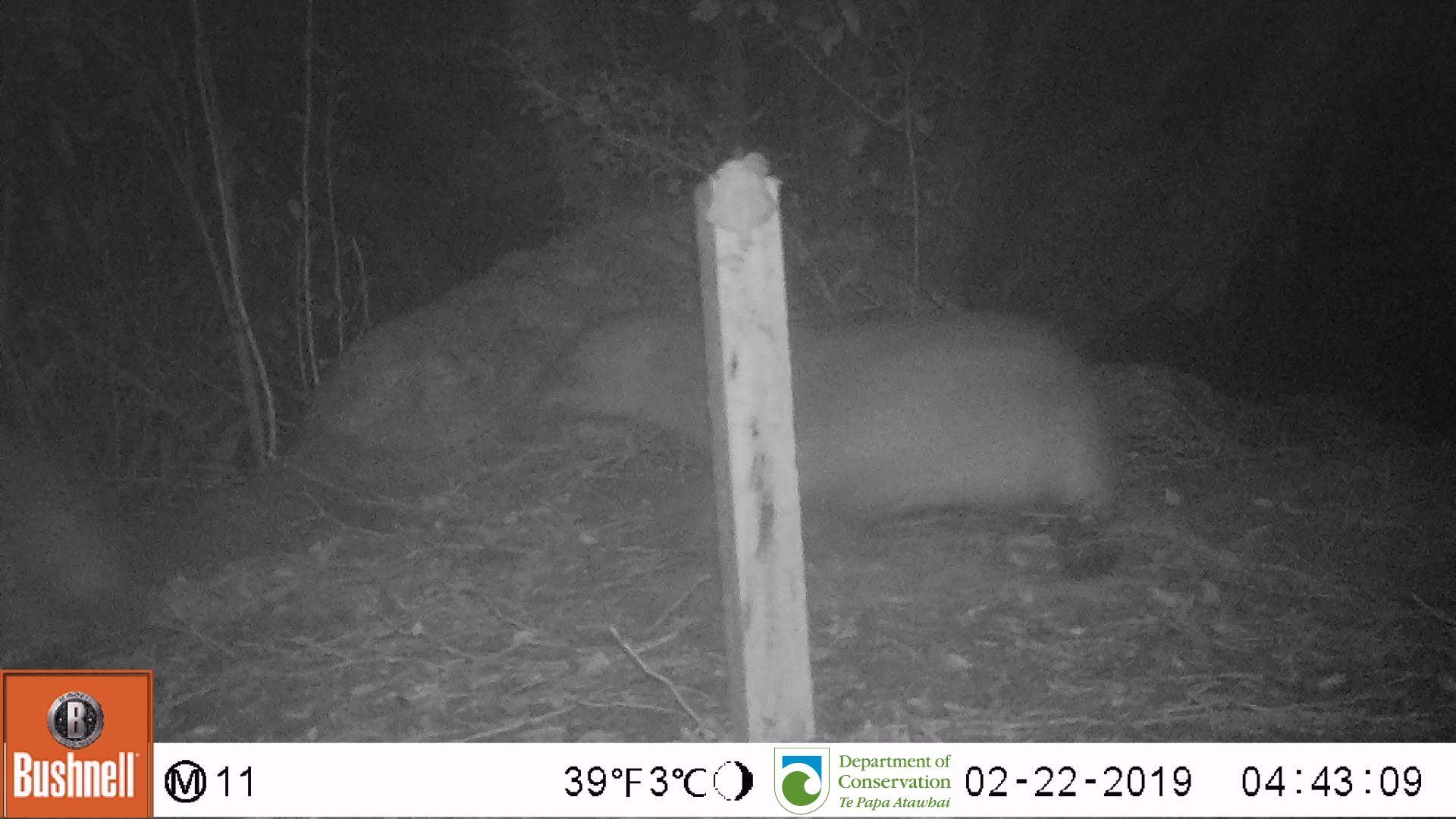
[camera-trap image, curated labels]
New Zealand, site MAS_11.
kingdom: Animalia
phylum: Chordata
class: Mammalia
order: Carnivora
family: Otariidae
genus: Phocarctos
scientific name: Phocarctos hookeri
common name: new zealand sea lion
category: sealion